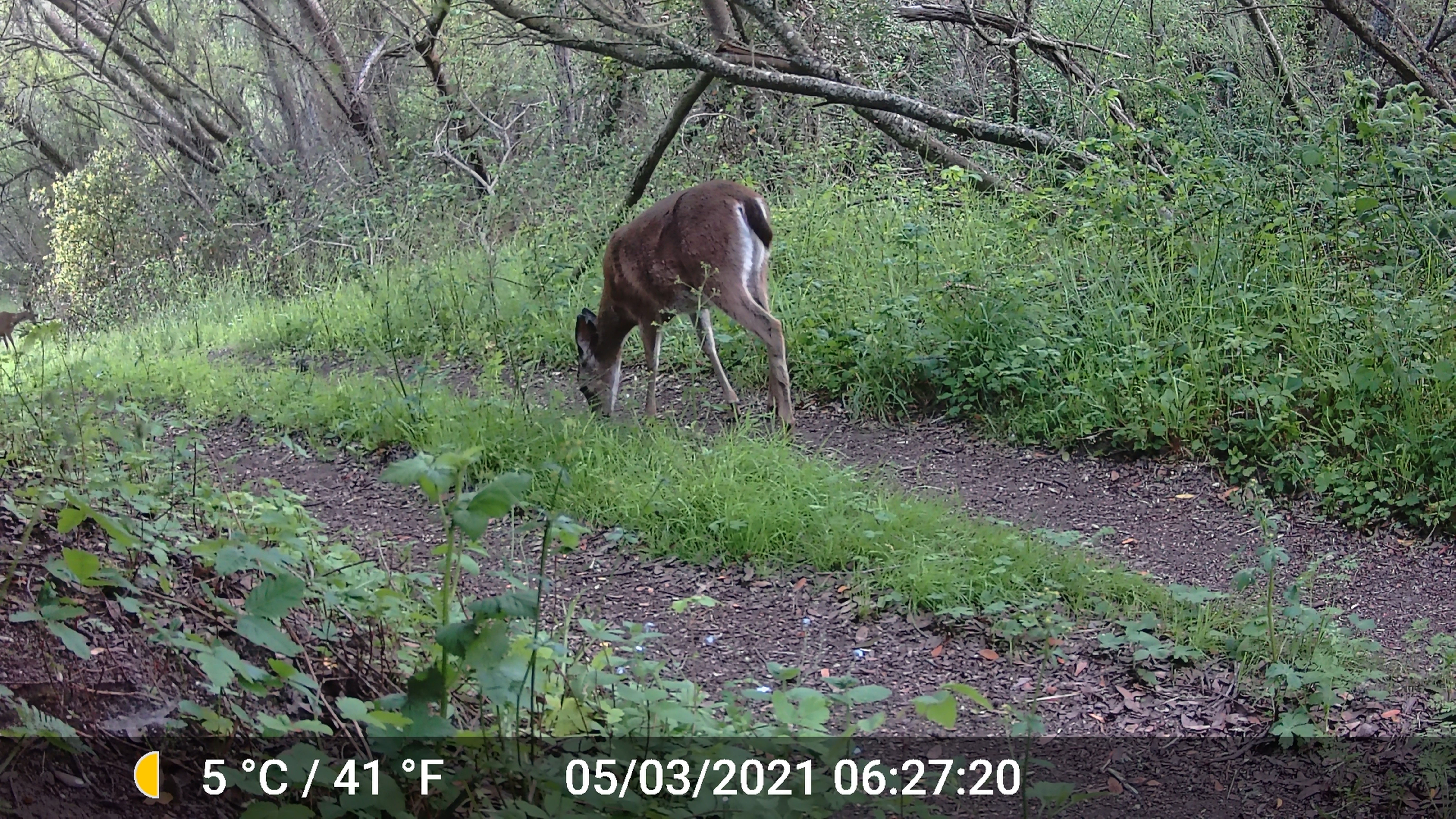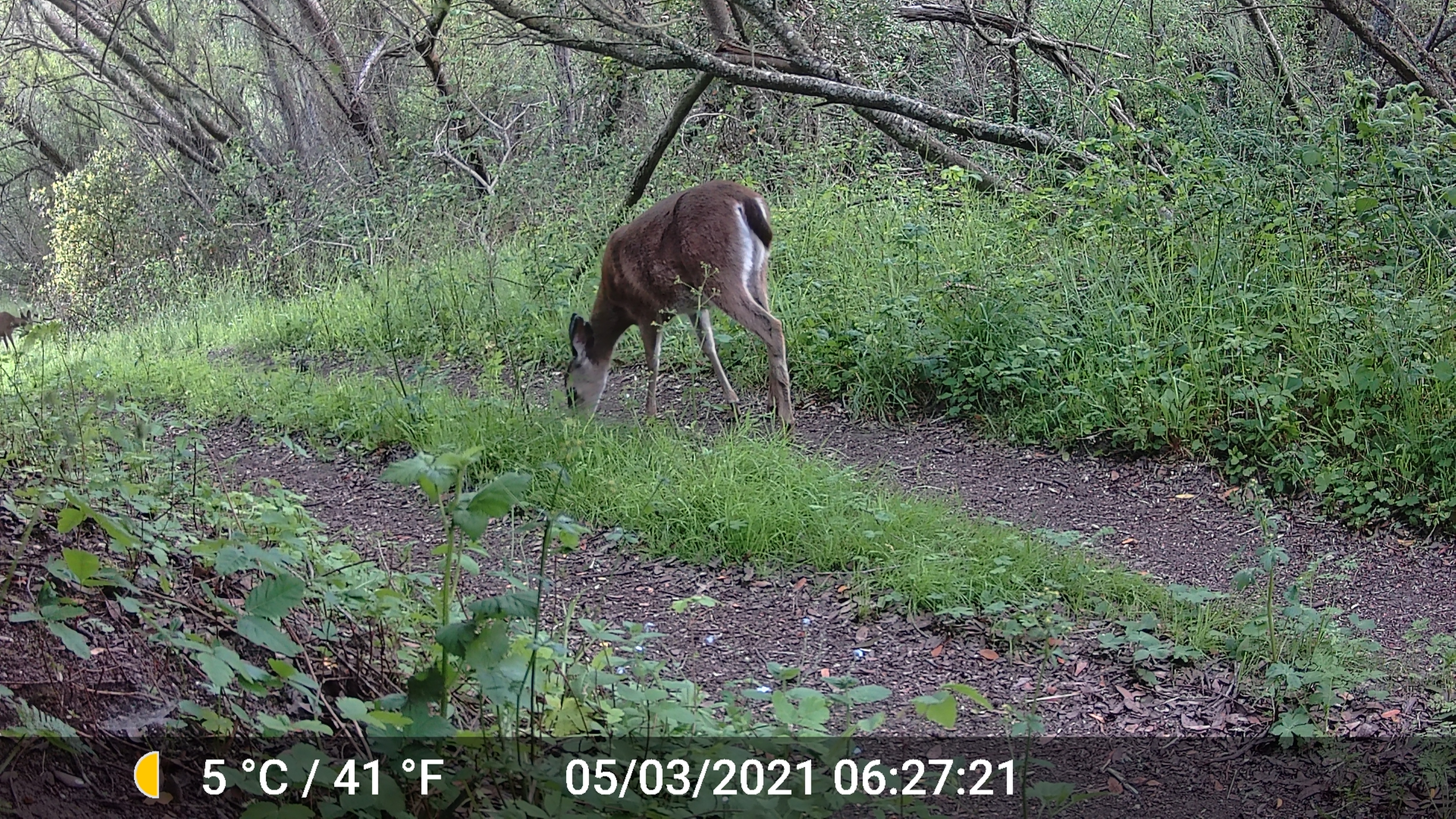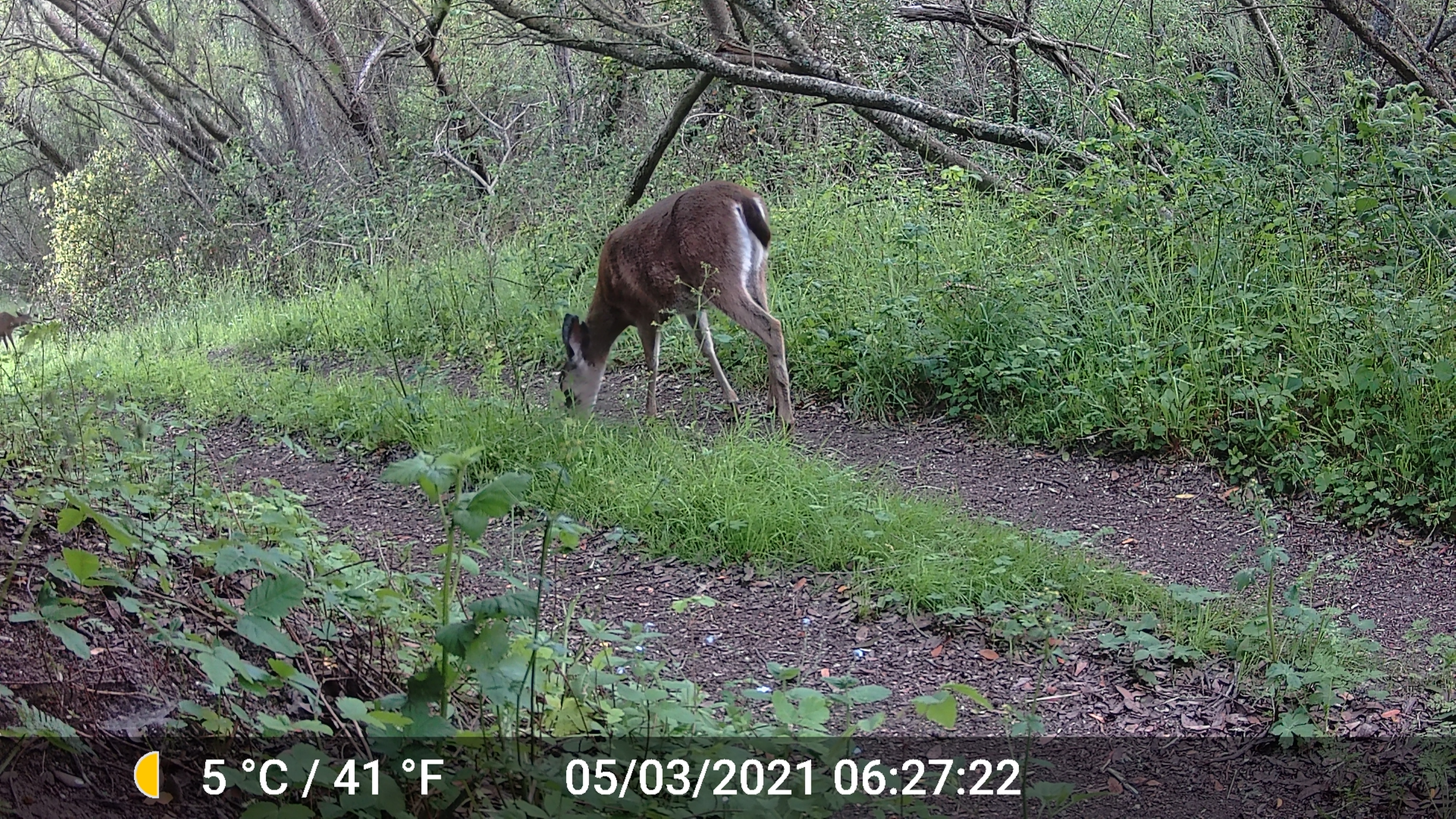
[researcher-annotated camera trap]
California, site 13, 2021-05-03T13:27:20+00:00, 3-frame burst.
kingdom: Animalia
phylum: Chordata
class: Mammalia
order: Artiodactyla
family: Cervidae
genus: Odocoileus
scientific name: Odocoileus hemionus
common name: mule deer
Mule deer (Odocoileus hemionus).